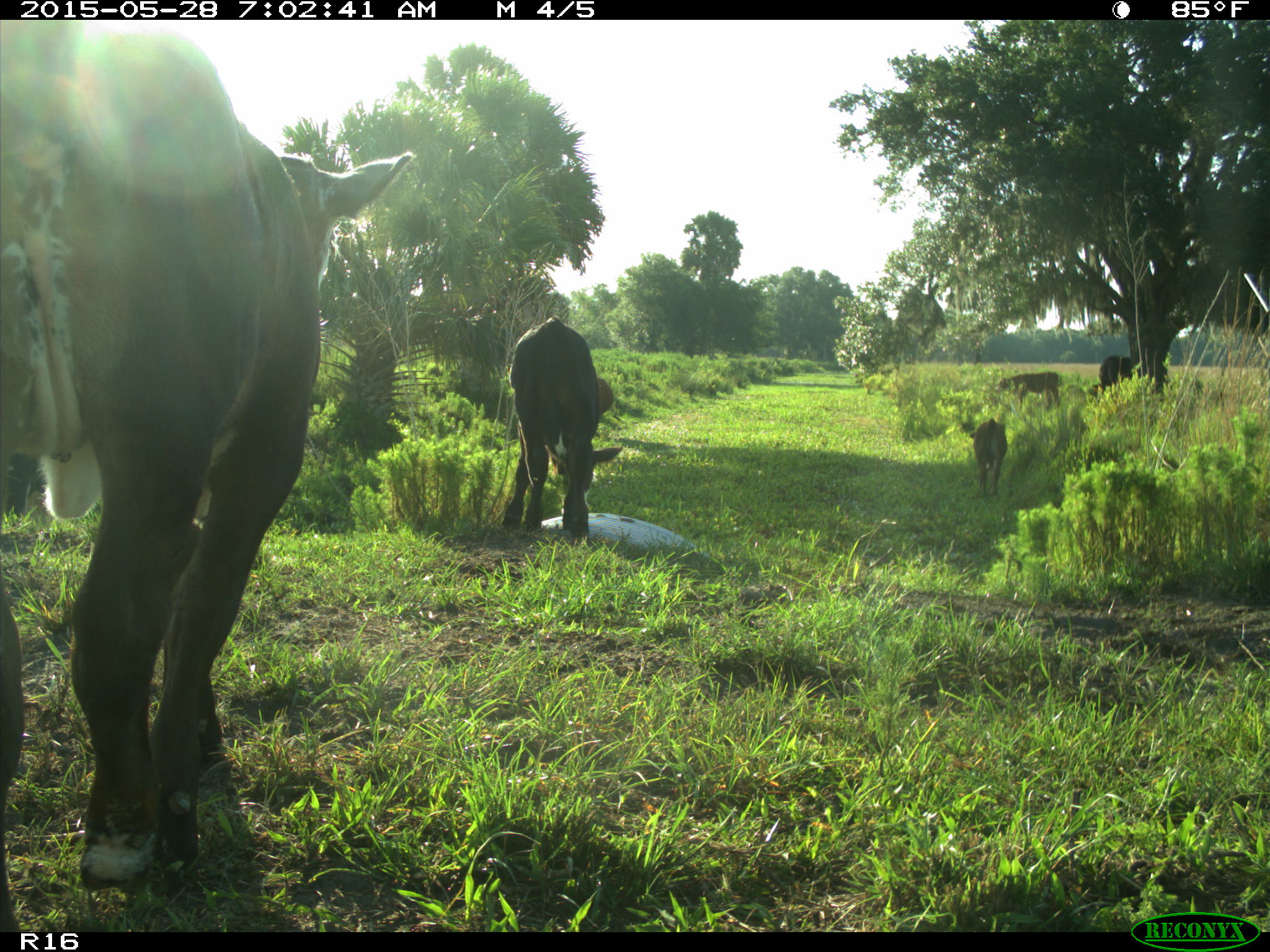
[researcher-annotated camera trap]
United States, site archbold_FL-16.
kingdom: Animalia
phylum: Chordata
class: Mammalia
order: Artiodactyla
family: Bovidae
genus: Bos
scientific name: Bos taurus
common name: domestic cow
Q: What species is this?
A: Bos taurus (domestic cow).